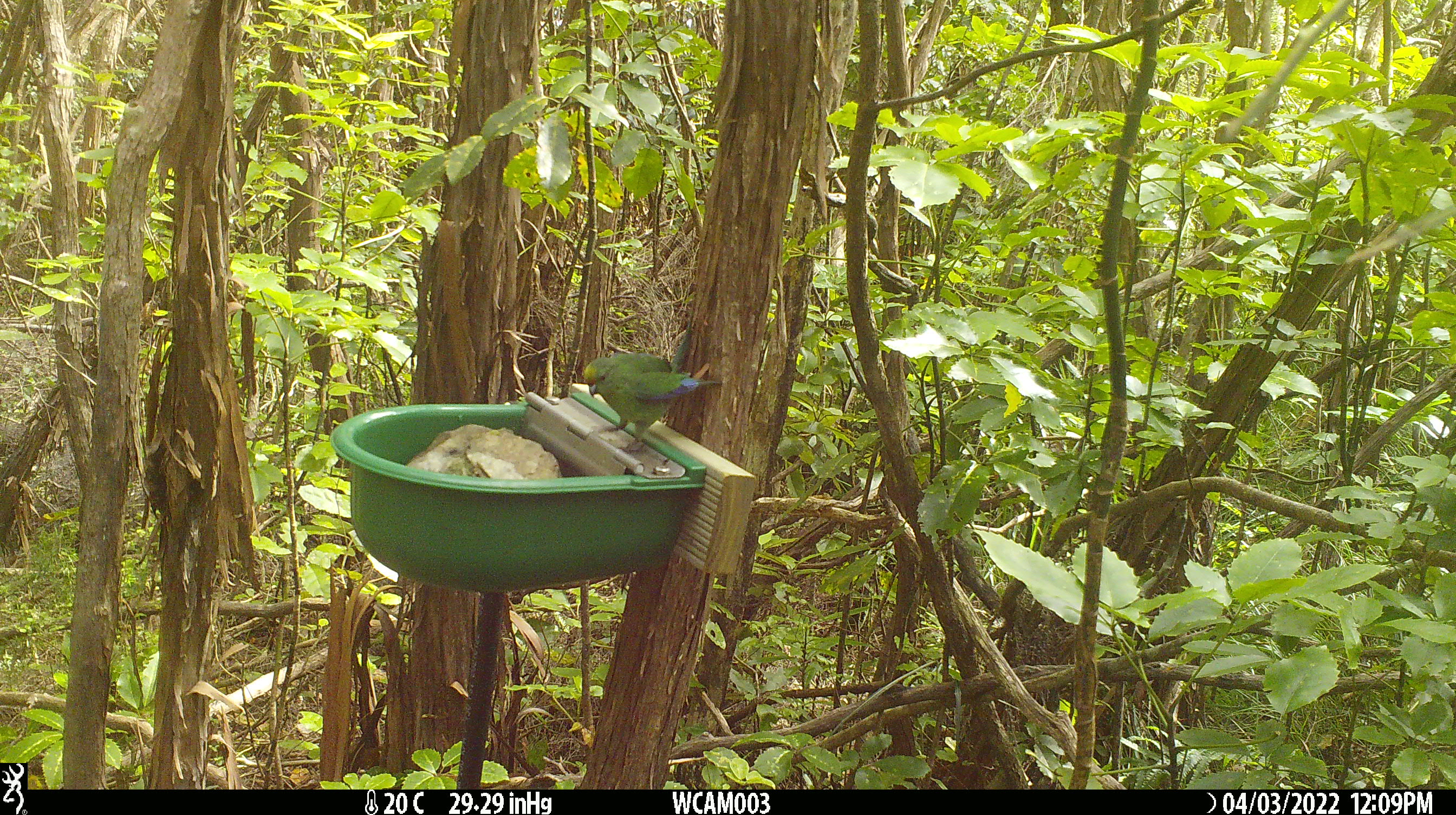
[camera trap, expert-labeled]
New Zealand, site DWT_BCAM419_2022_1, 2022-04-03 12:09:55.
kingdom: Animalia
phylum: Chordata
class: Aves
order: Psittaciformes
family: Psittaculidae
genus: Cyanoramphus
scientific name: Cyanoramphus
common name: parakeet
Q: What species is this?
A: Parakeet (Cyanoramphus).